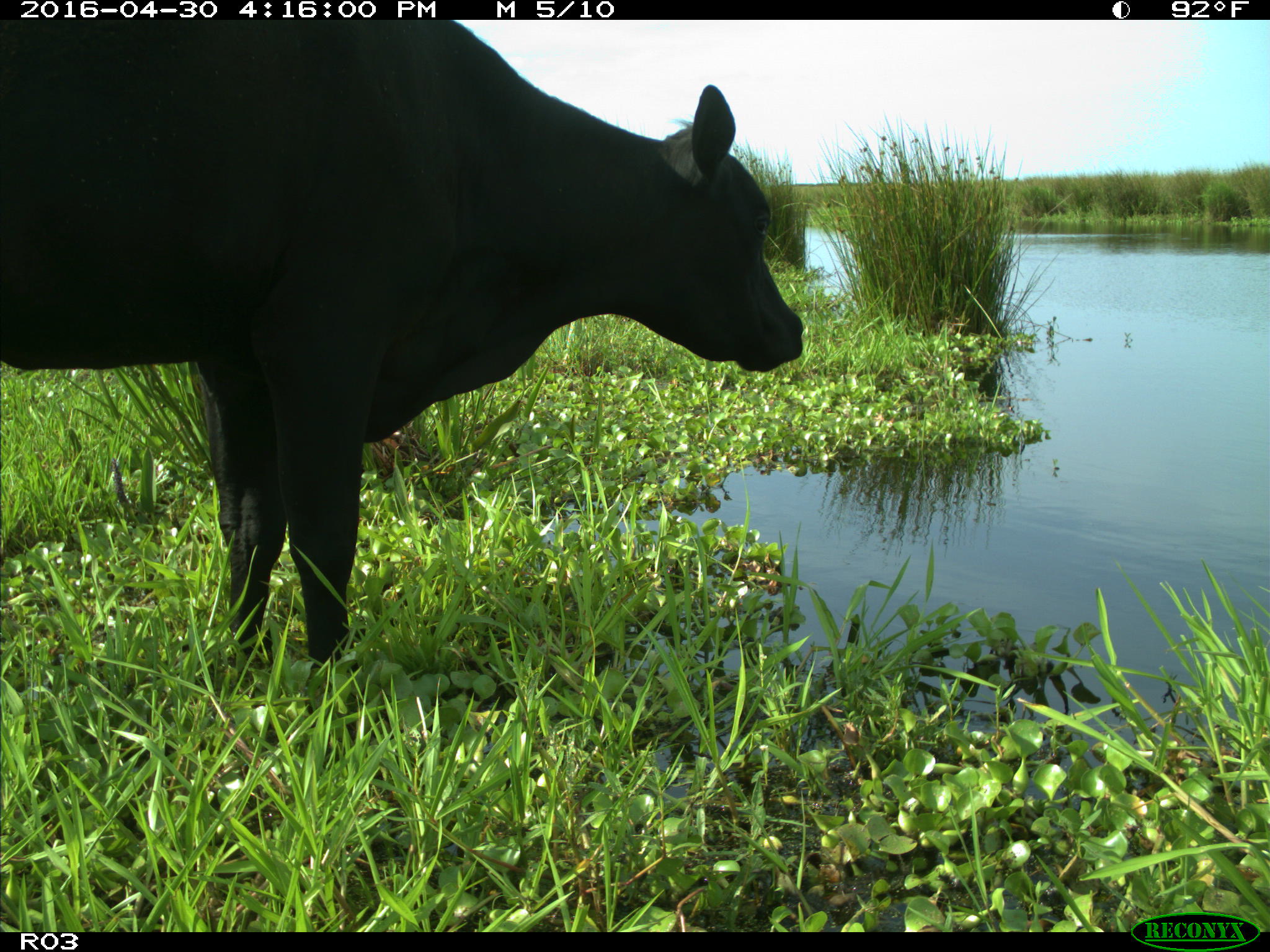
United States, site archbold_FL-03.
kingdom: Animalia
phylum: Chordata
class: Mammalia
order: Artiodactyla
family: Bovidae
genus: Bos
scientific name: Bos taurus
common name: domestic cow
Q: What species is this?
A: Bos taurus (domestic cow).